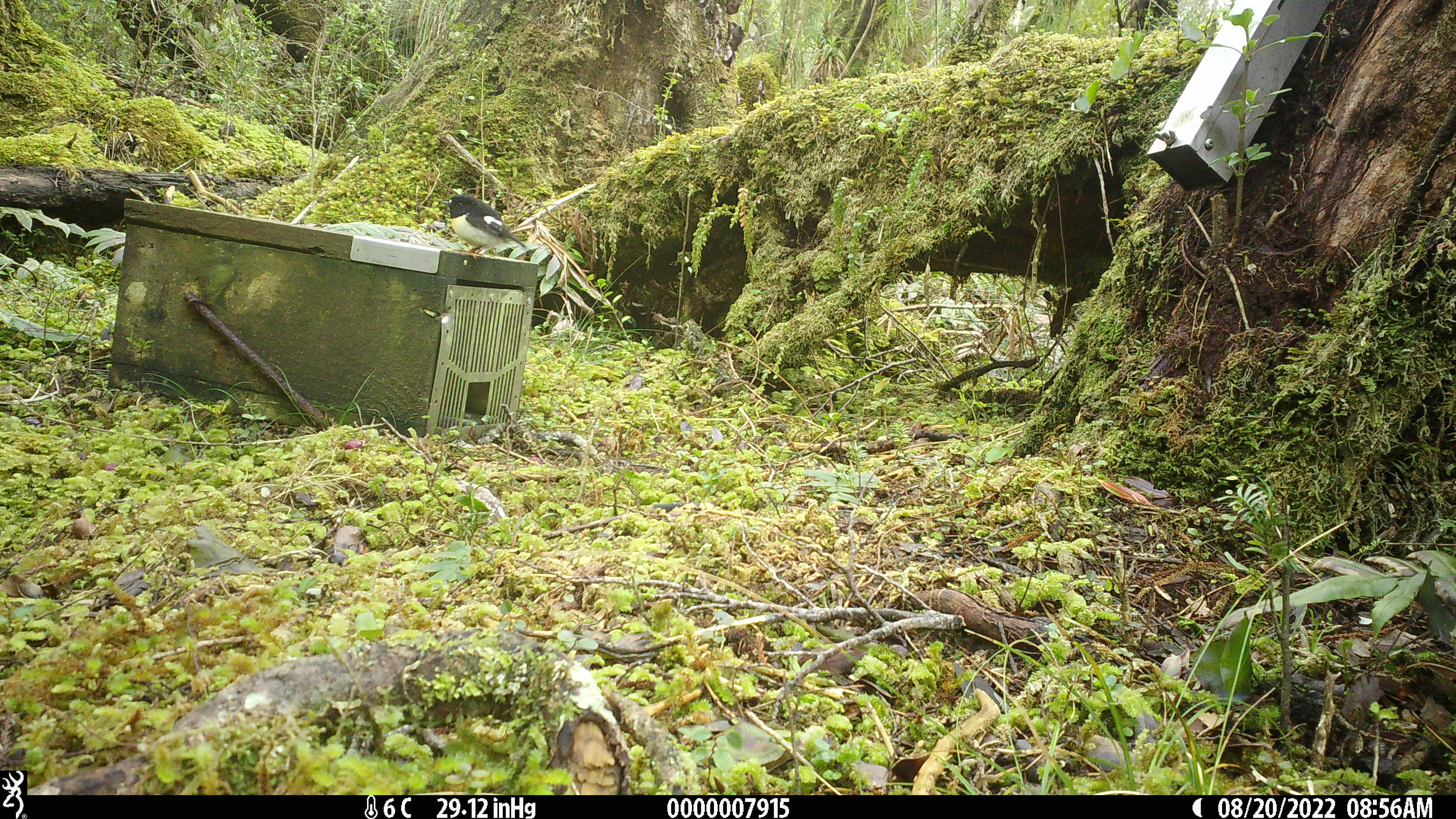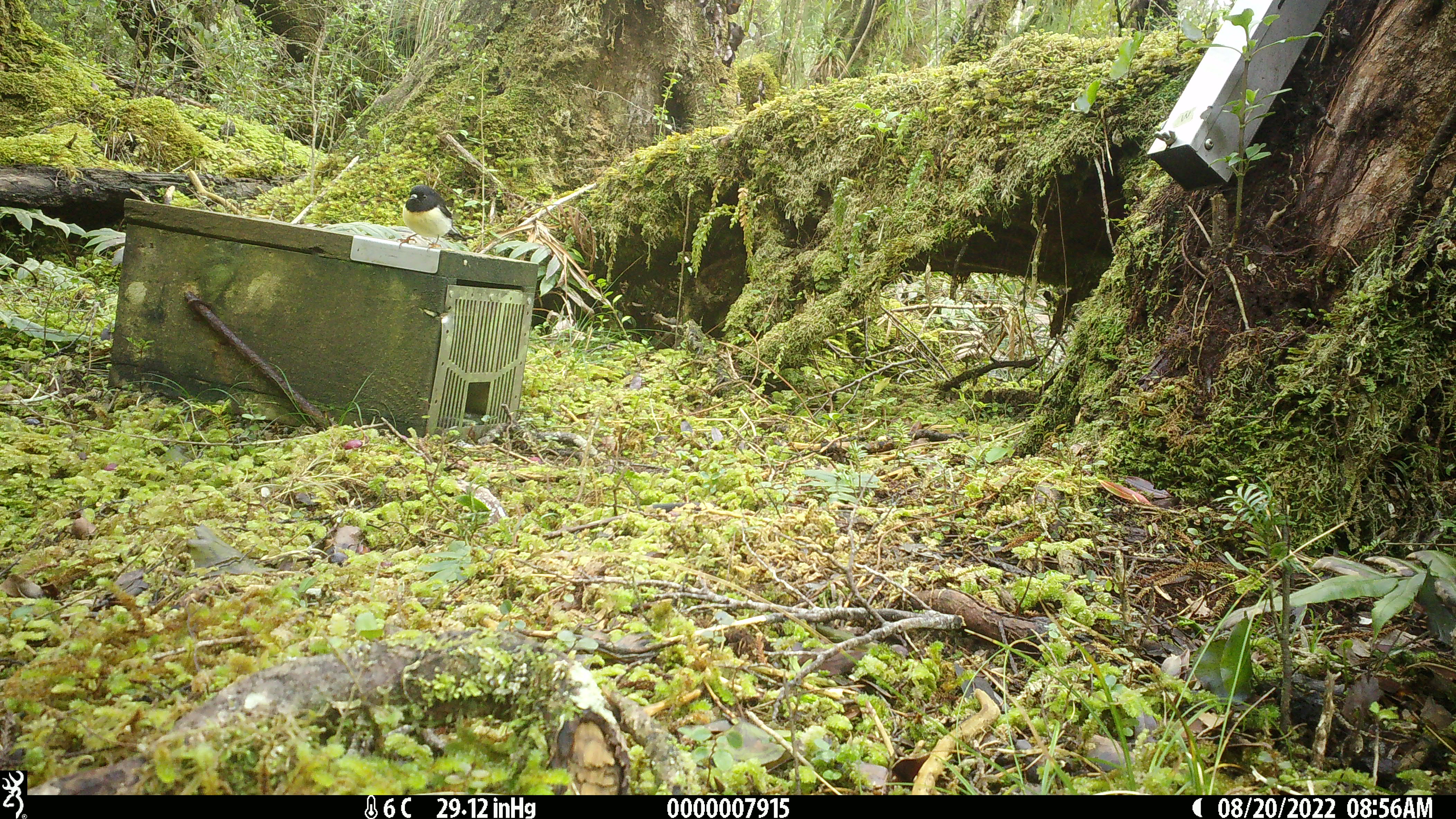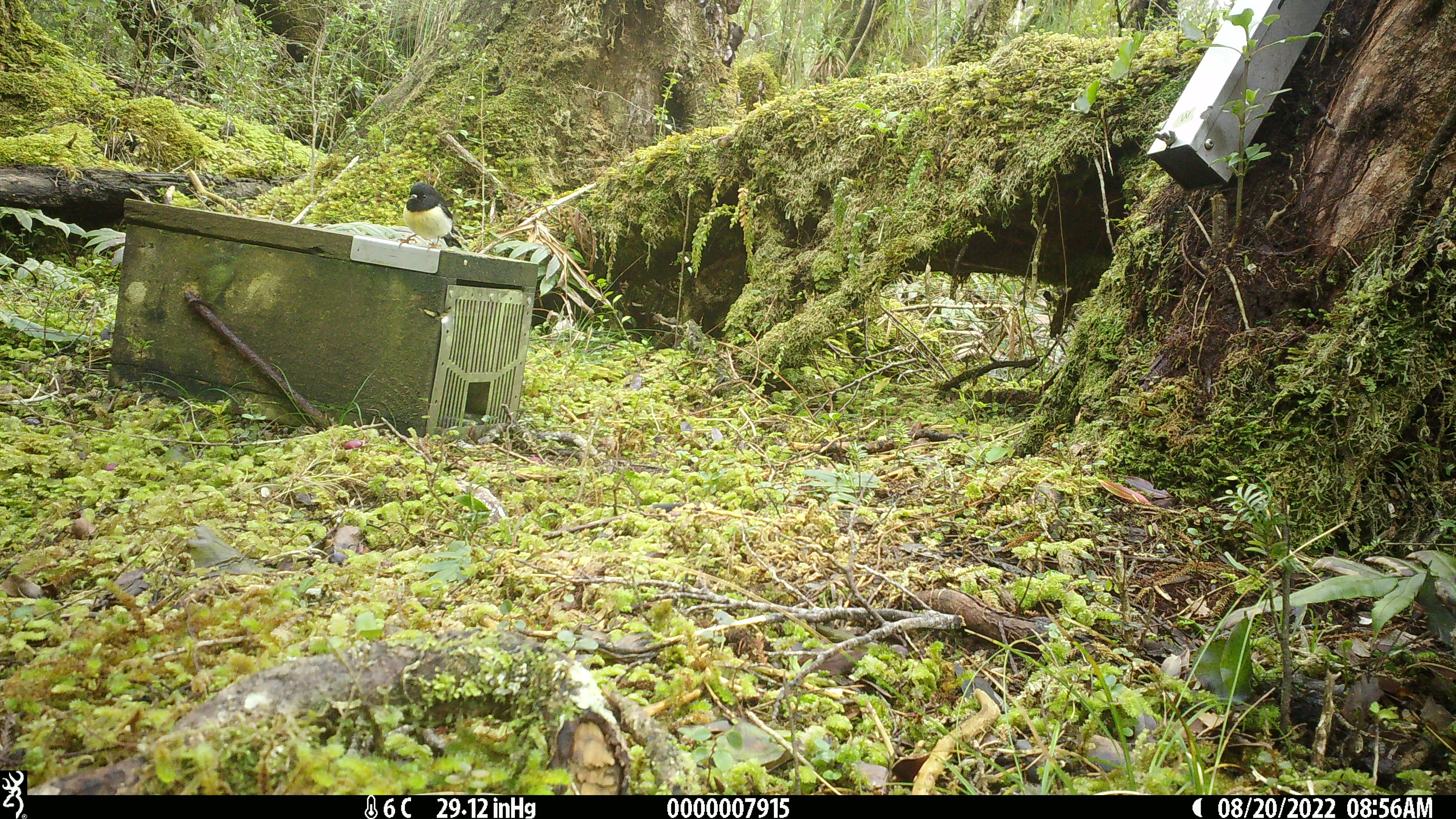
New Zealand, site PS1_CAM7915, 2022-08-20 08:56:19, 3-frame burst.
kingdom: Animalia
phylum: Chordata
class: Aves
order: Passeriformes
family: Petroicidae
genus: Petroica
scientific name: Petroica macrocephala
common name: tomtit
Tomtit (Petroica macrocephala).